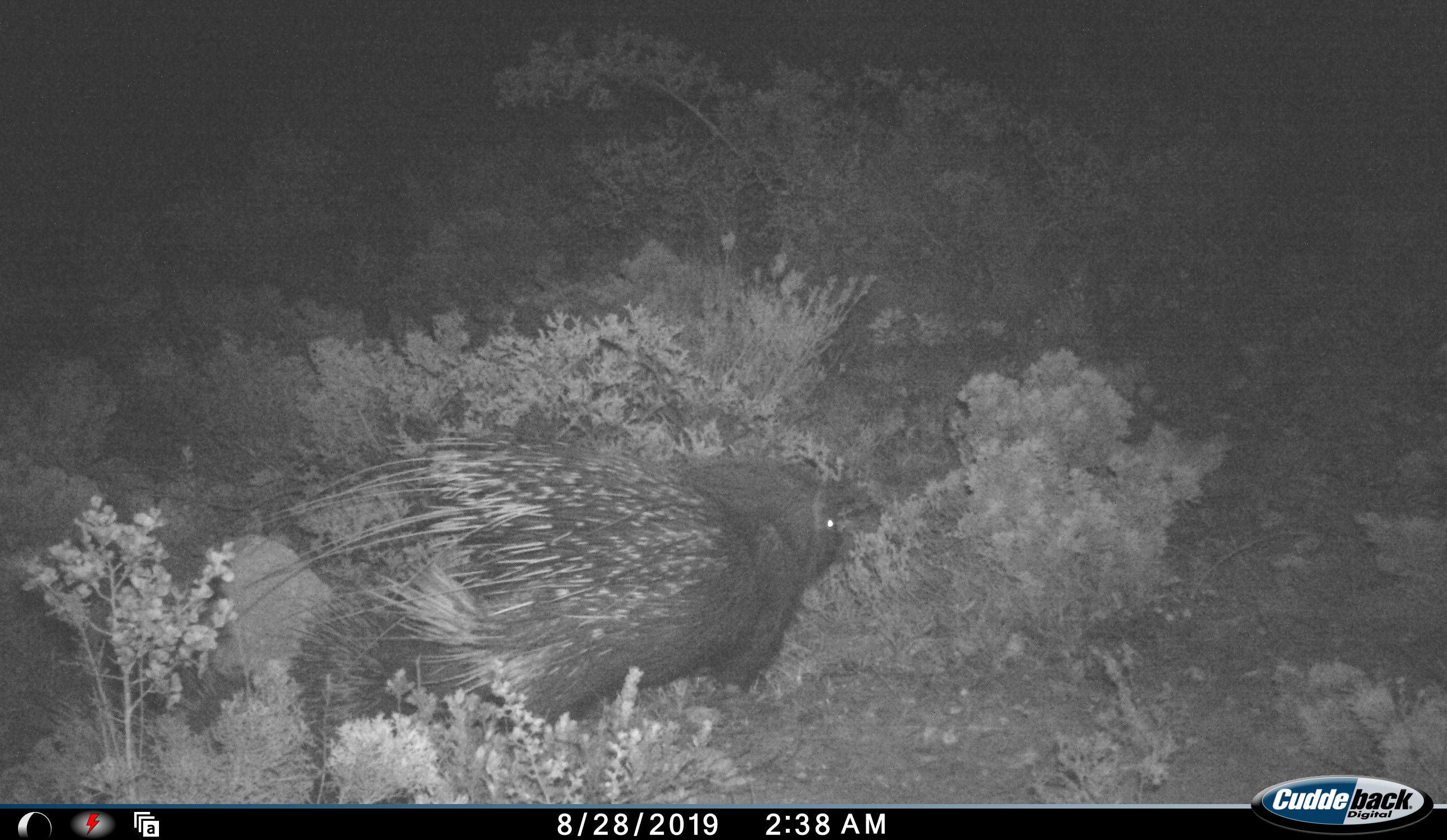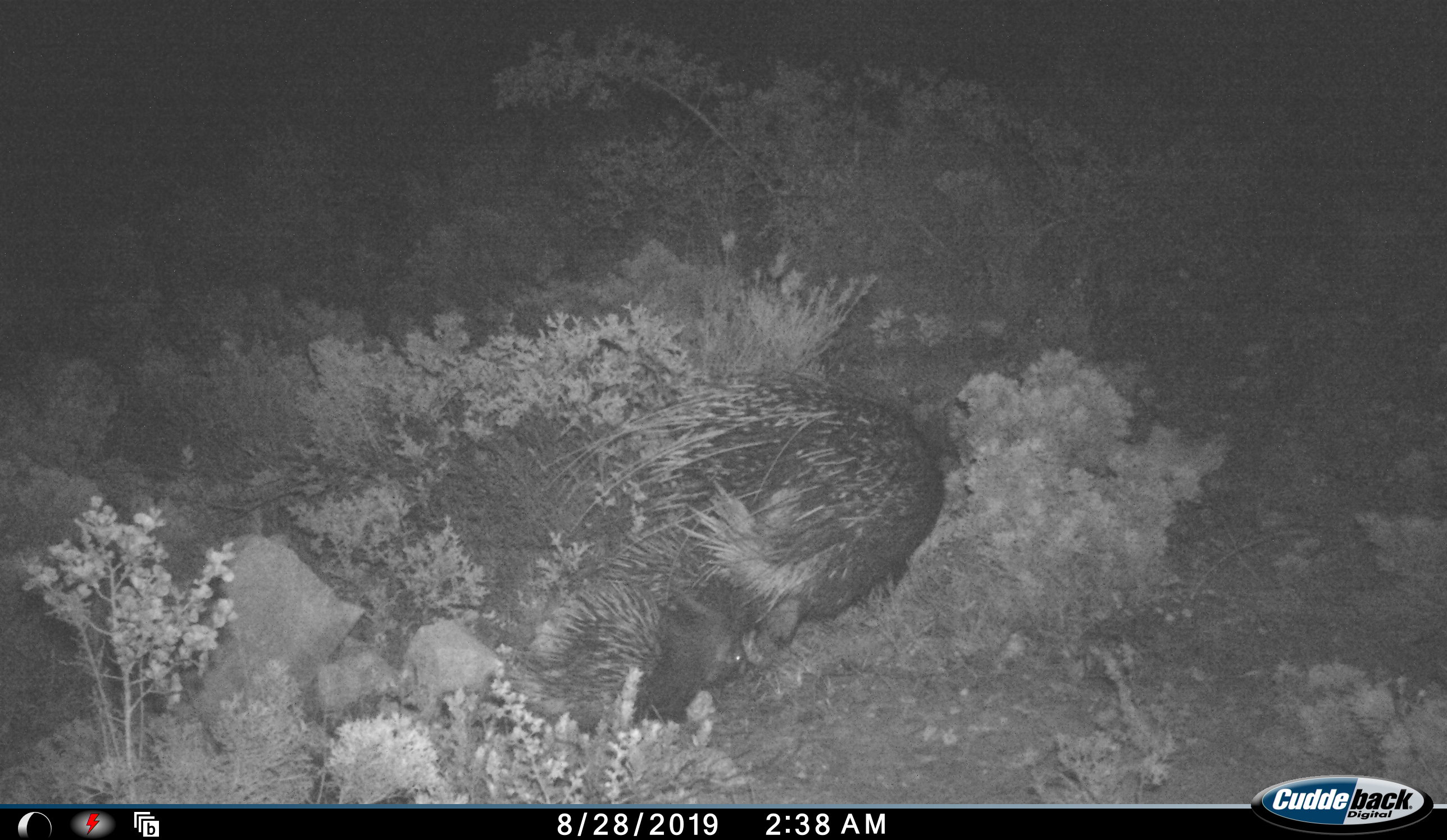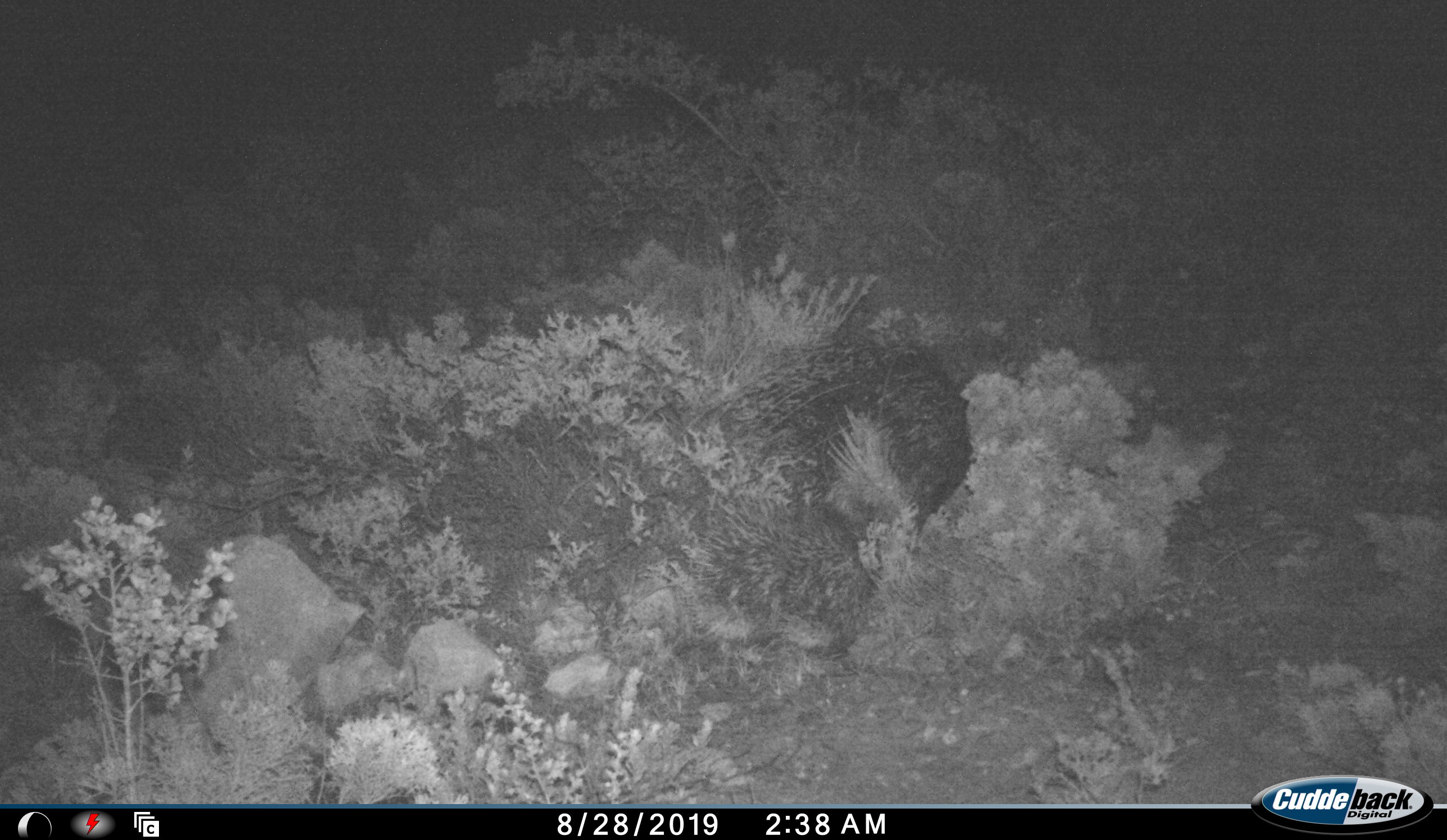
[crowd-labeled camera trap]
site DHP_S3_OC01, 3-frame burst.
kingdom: Animalia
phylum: Chordata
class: Mammalia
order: Rodentia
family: Hystricidae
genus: Hystrix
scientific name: Hystrix cristata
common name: crested porcupine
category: porcupine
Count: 1.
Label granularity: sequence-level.